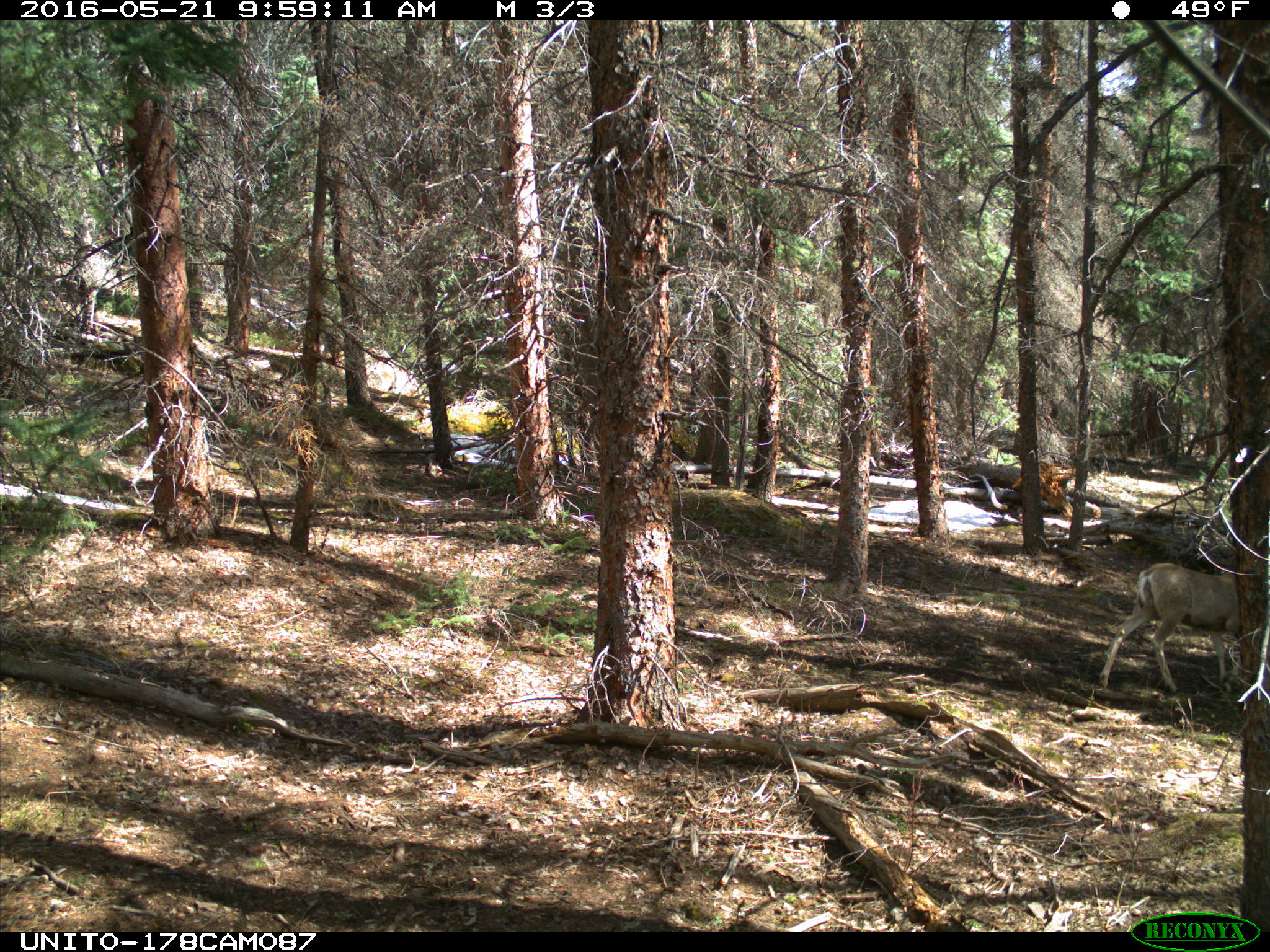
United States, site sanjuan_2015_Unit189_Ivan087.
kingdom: Animalia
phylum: Chordata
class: Mammalia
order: Artiodactyla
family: Cervidae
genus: Odocoileus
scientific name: Odocoileus hemionus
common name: mule deer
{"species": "Odocoileus hemionus (mule deer)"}